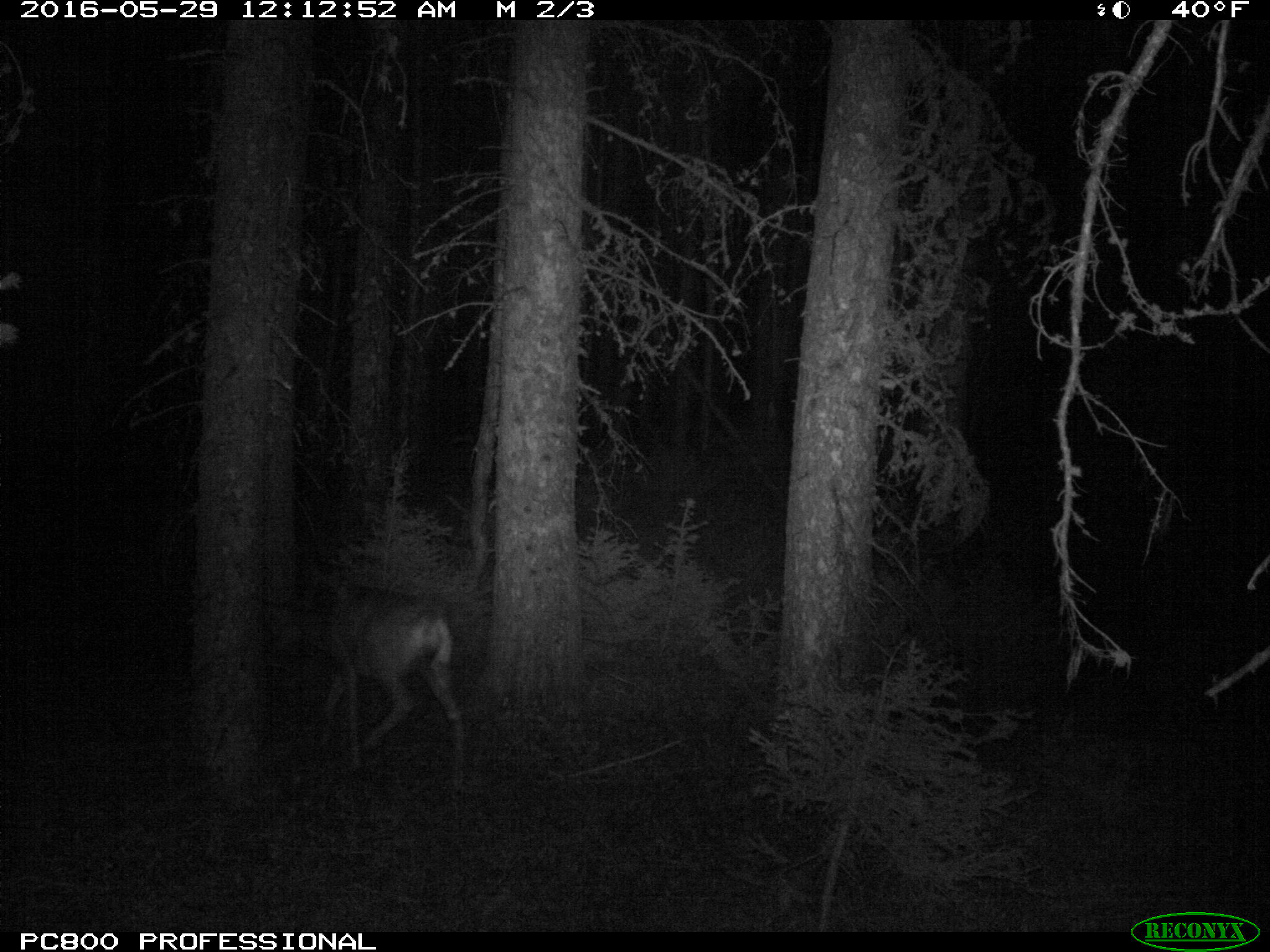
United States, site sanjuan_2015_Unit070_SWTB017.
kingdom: Animalia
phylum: Chordata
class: Mammalia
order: Artiodactyla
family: Cervidae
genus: Odocoileus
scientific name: Odocoileus hemionus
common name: mule deer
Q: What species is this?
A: Odocoileus hemionus (mule deer).